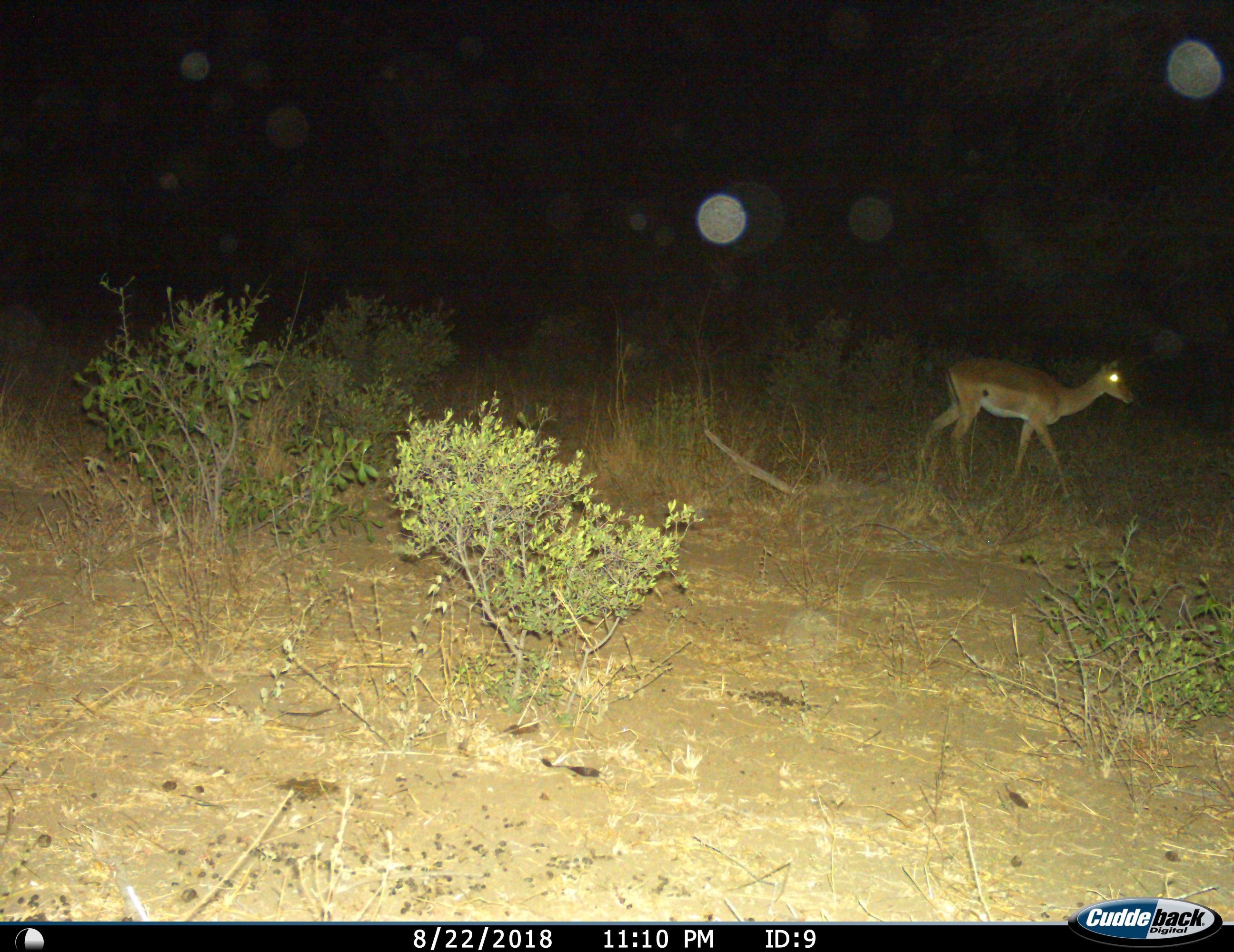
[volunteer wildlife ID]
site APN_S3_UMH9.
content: unidentified animal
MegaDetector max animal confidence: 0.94